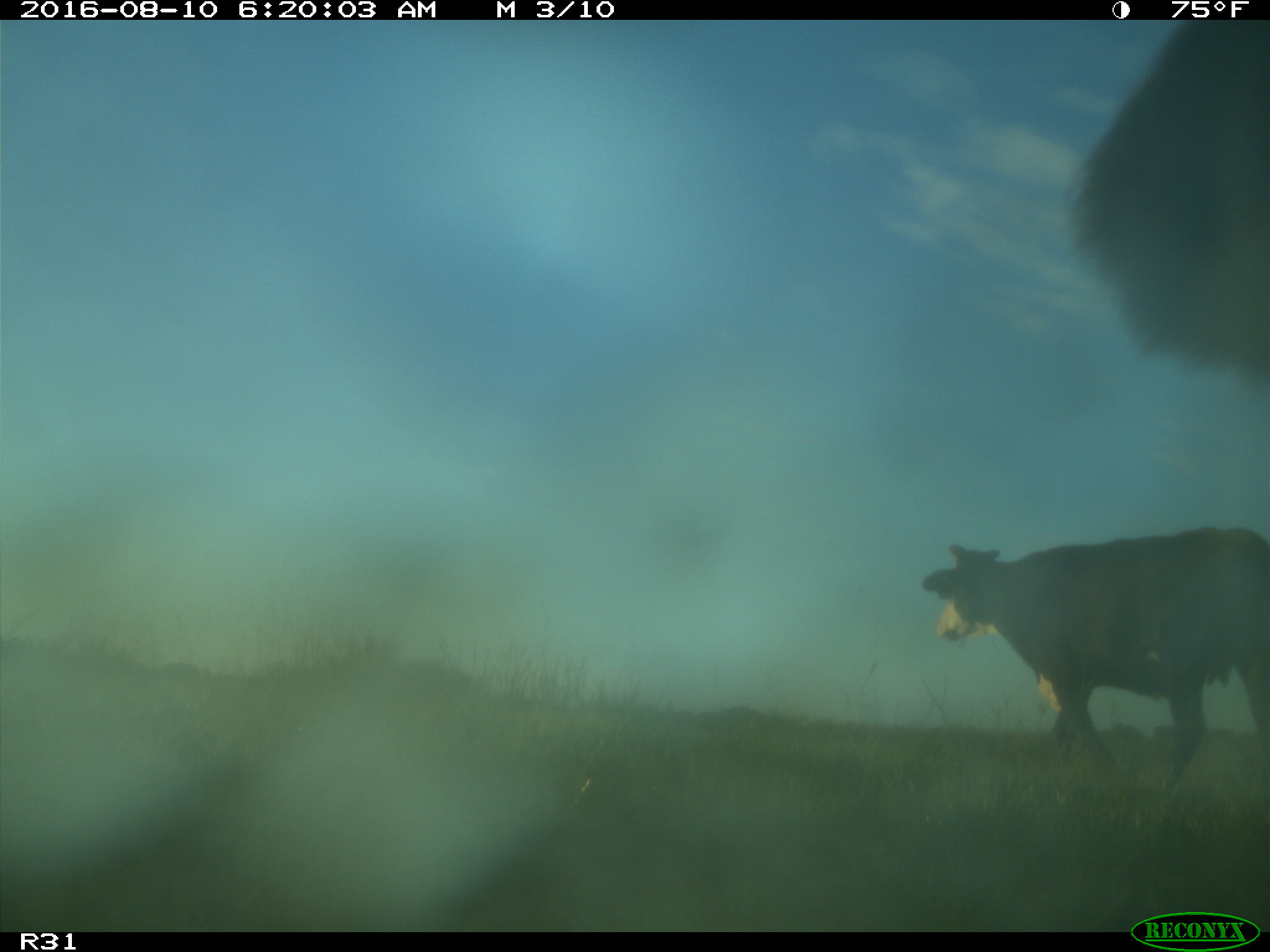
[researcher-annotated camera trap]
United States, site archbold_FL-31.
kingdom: Animalia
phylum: Chordata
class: Mammalia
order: Artiodactyla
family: Bovidae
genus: Bos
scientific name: Bos taurus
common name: domestic cow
Bos taurus (domestic cow).